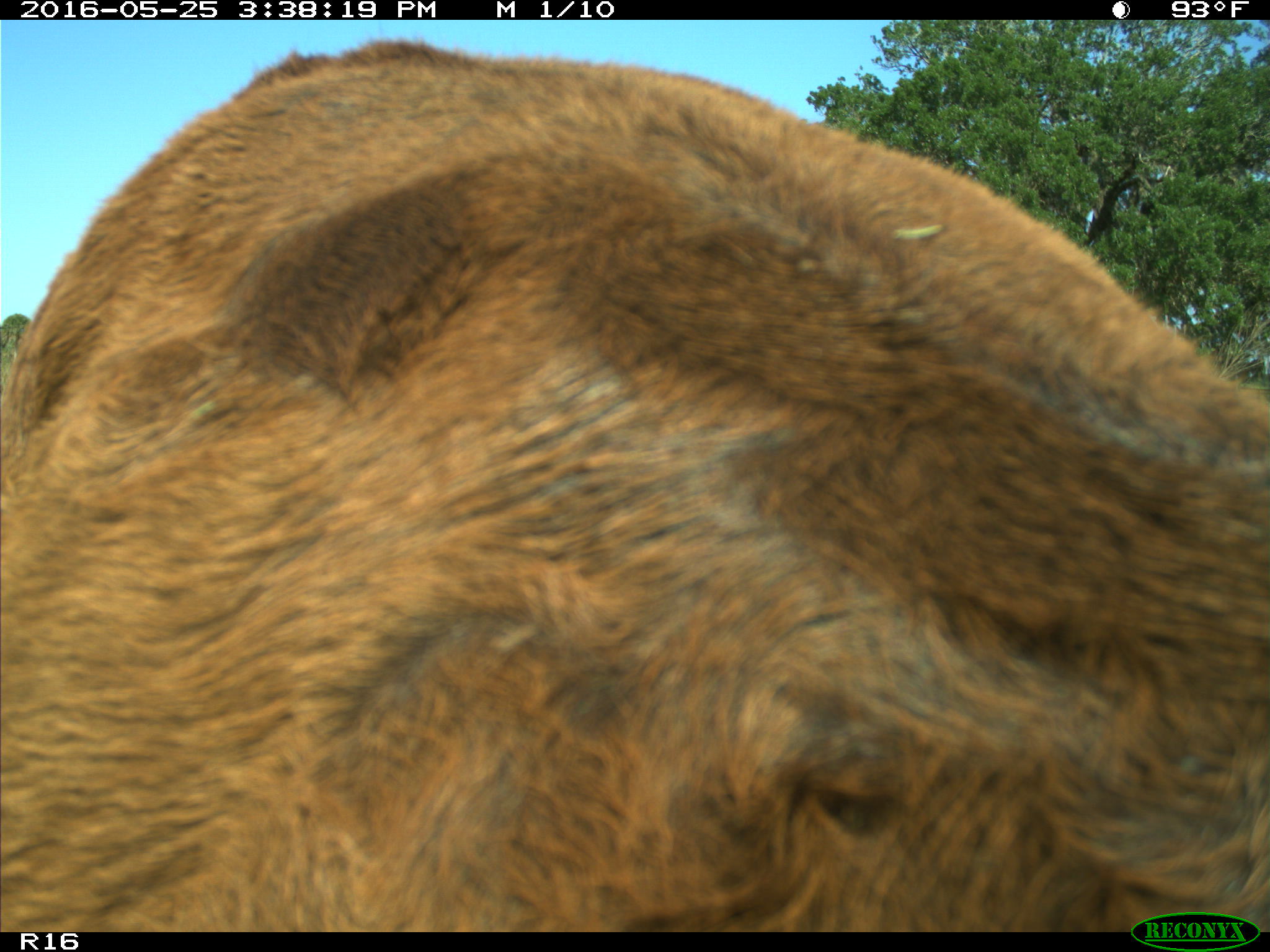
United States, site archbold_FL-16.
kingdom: Animalia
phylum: Chordata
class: Mammalia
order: Artiodactyla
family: Bovidae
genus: Bos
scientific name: Bos taurus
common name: domestic cow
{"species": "Bos taurus (domestic cow)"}